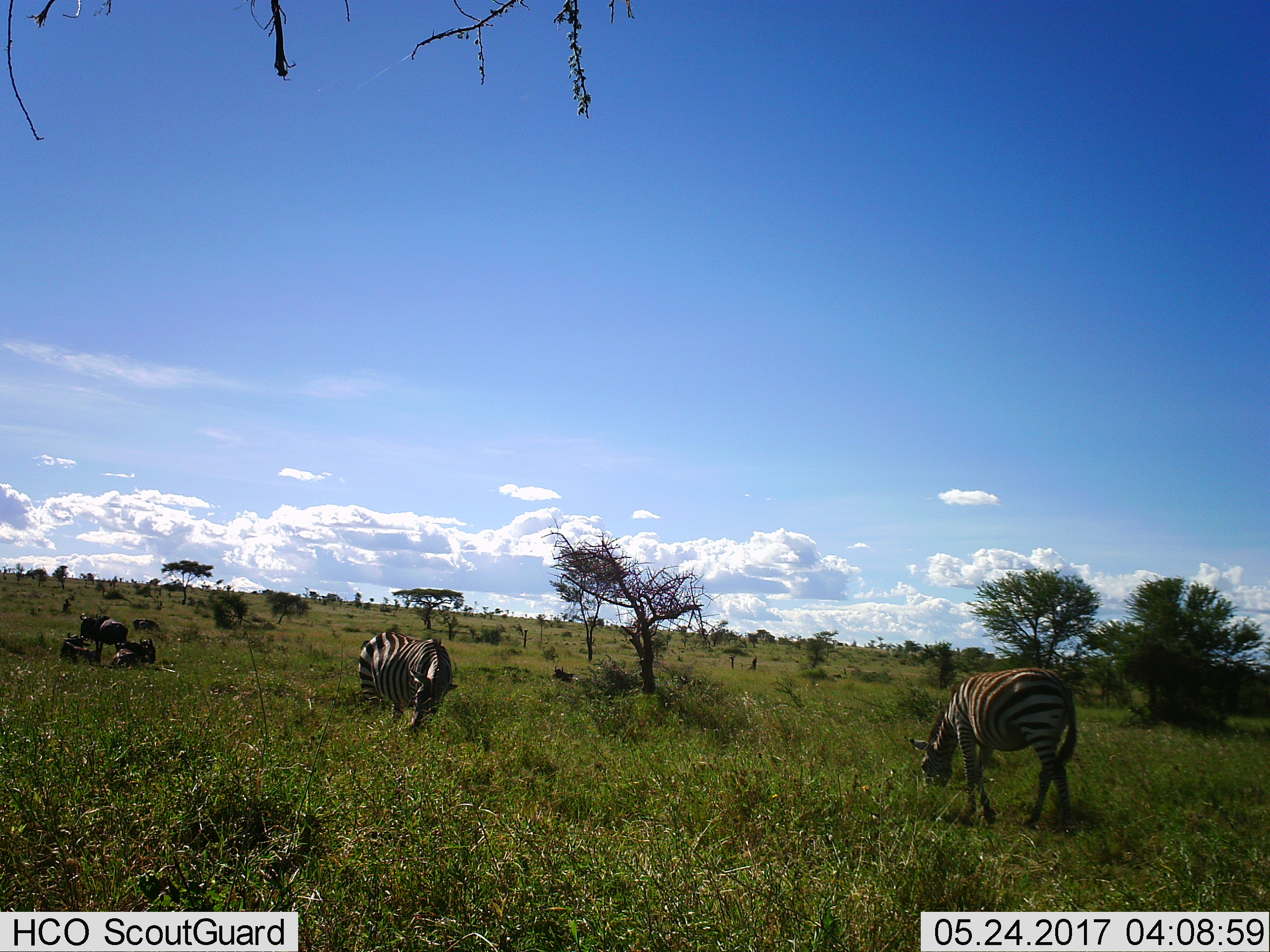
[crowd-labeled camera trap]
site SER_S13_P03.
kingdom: Animalia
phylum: Chordata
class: Mammalia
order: Artiodactyla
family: Bovidae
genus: Connochaetes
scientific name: Connochaetes taurinus taurinus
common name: blue wildebeest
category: wildebeestblue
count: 4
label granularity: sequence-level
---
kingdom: Animalia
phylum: Chordata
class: Mammalia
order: Perissodactyla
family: Equidae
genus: Equus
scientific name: Equus quagga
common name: plains zebra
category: zebraplains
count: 2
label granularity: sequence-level